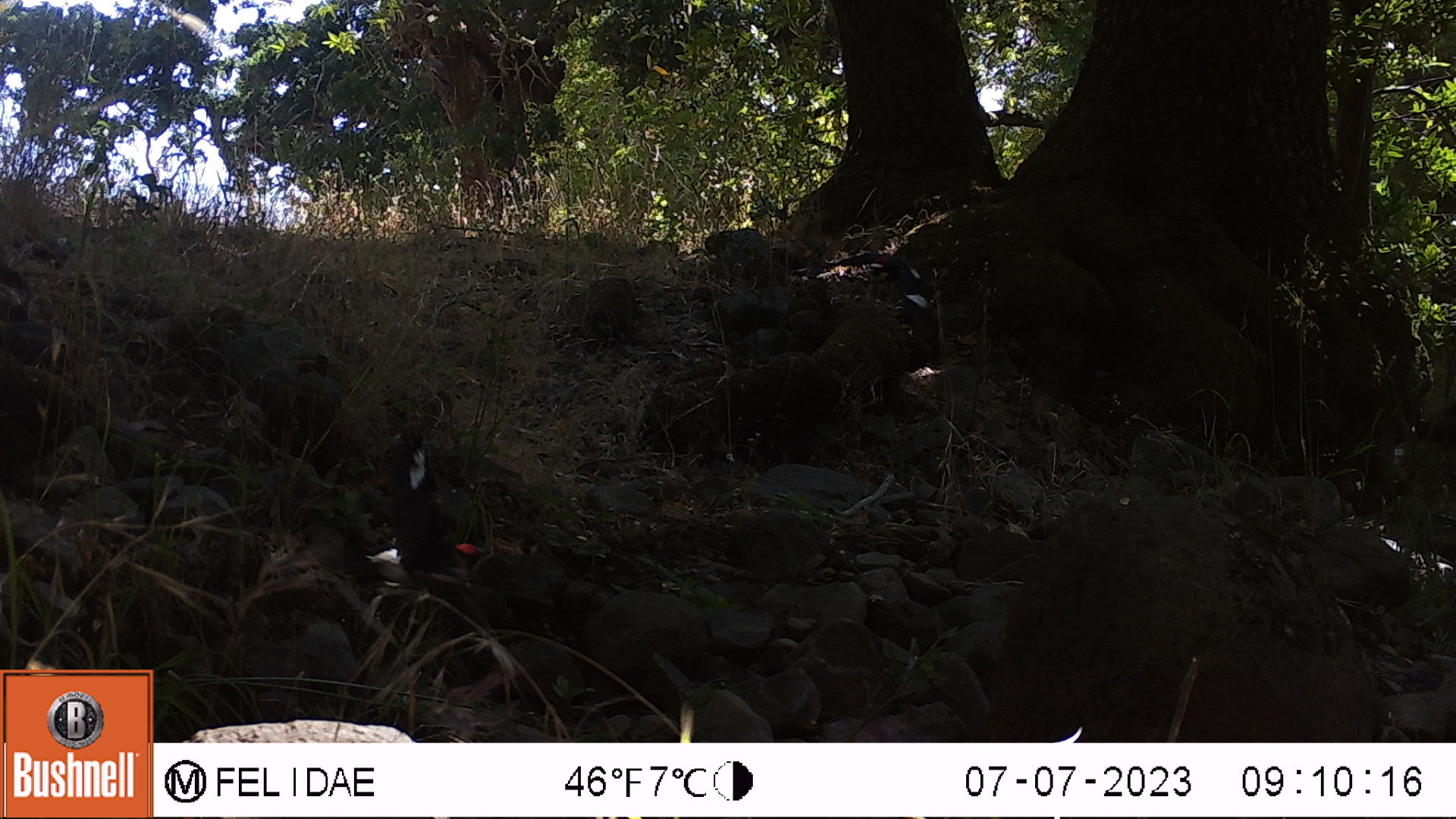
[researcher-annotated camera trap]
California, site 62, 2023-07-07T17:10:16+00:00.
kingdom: Animalia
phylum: Chordata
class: Aves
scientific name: Aves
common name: bird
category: unknown bird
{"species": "unknown bird (bird) (Aves)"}